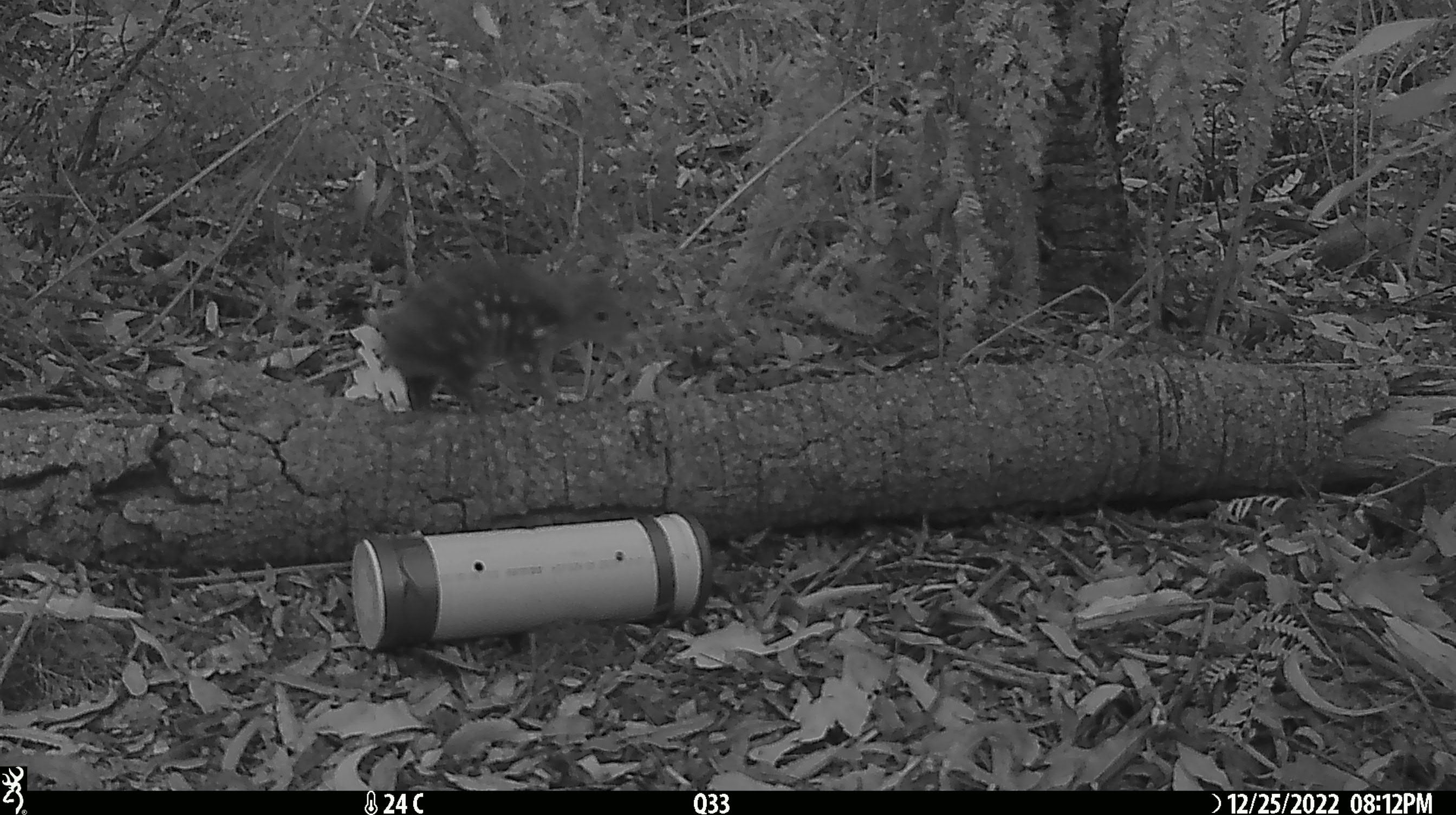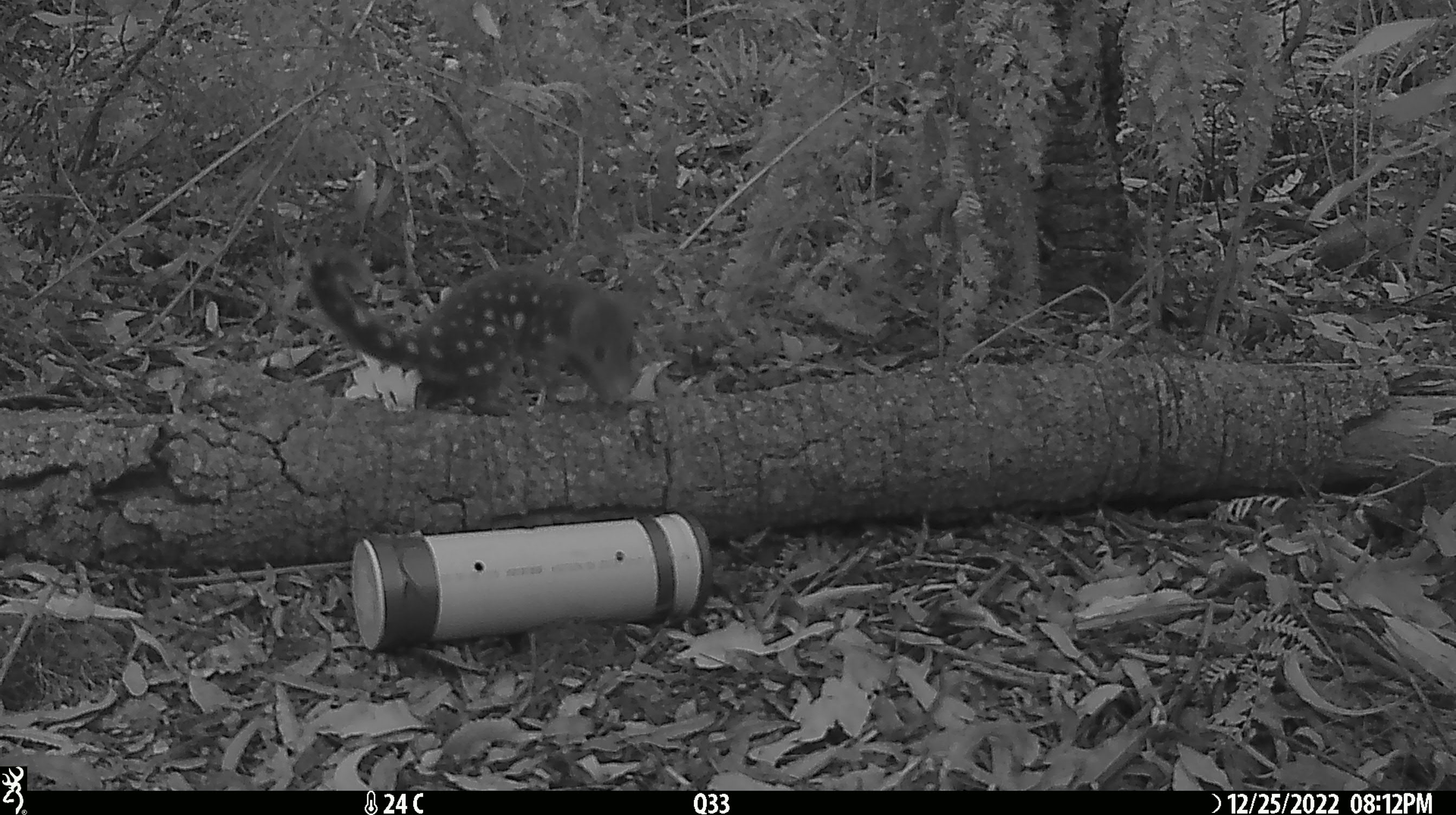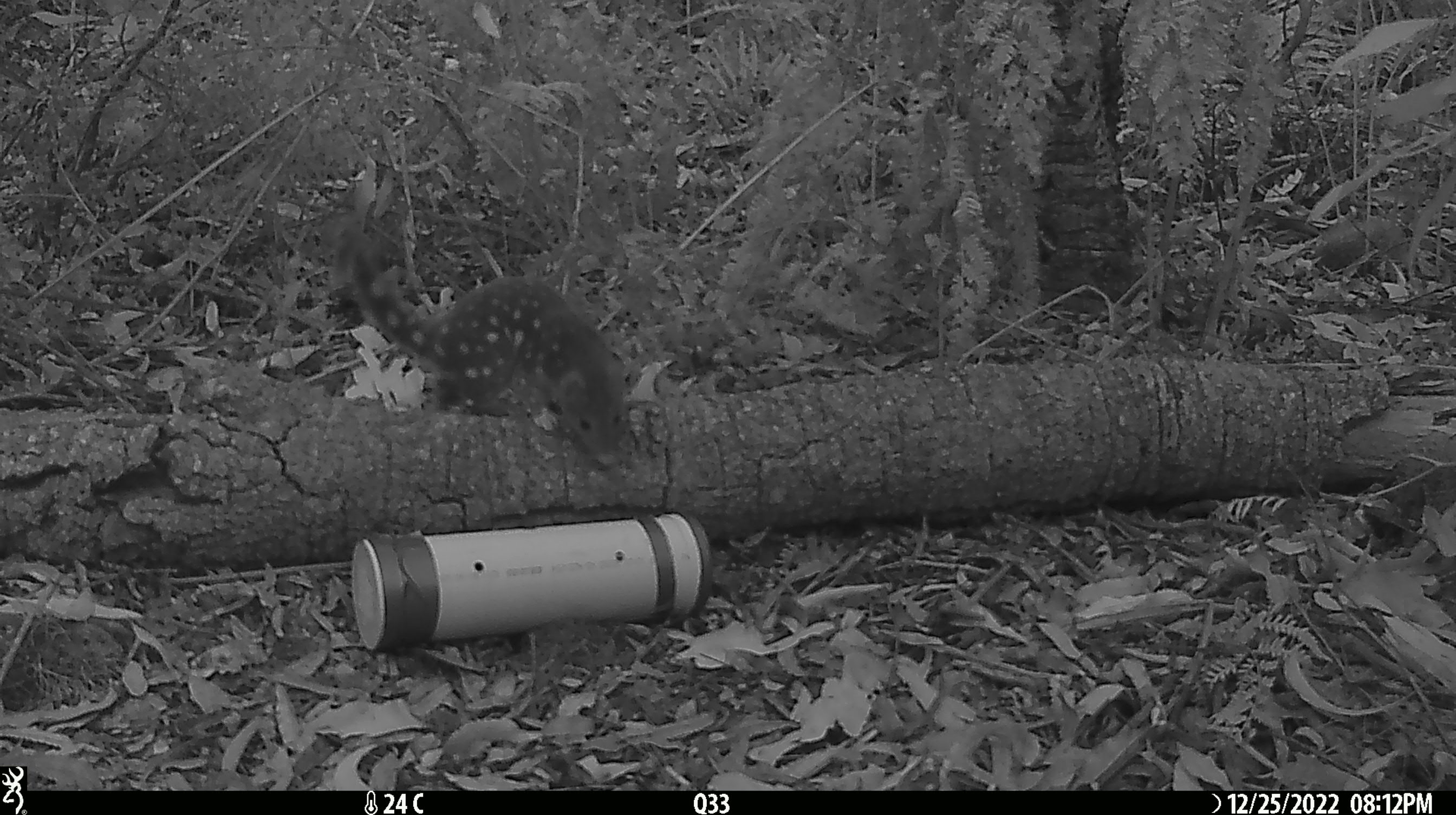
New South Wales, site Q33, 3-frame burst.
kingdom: Animalia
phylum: Chordata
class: Mammalia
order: Dasyuromorphia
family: Dasyuridae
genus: Dasyurus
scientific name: Dasyurus maculatus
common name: spotted-tailed quoll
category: quoll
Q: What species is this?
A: Quoll (spotted-tailed quoll) (Dasyurus maculatus).